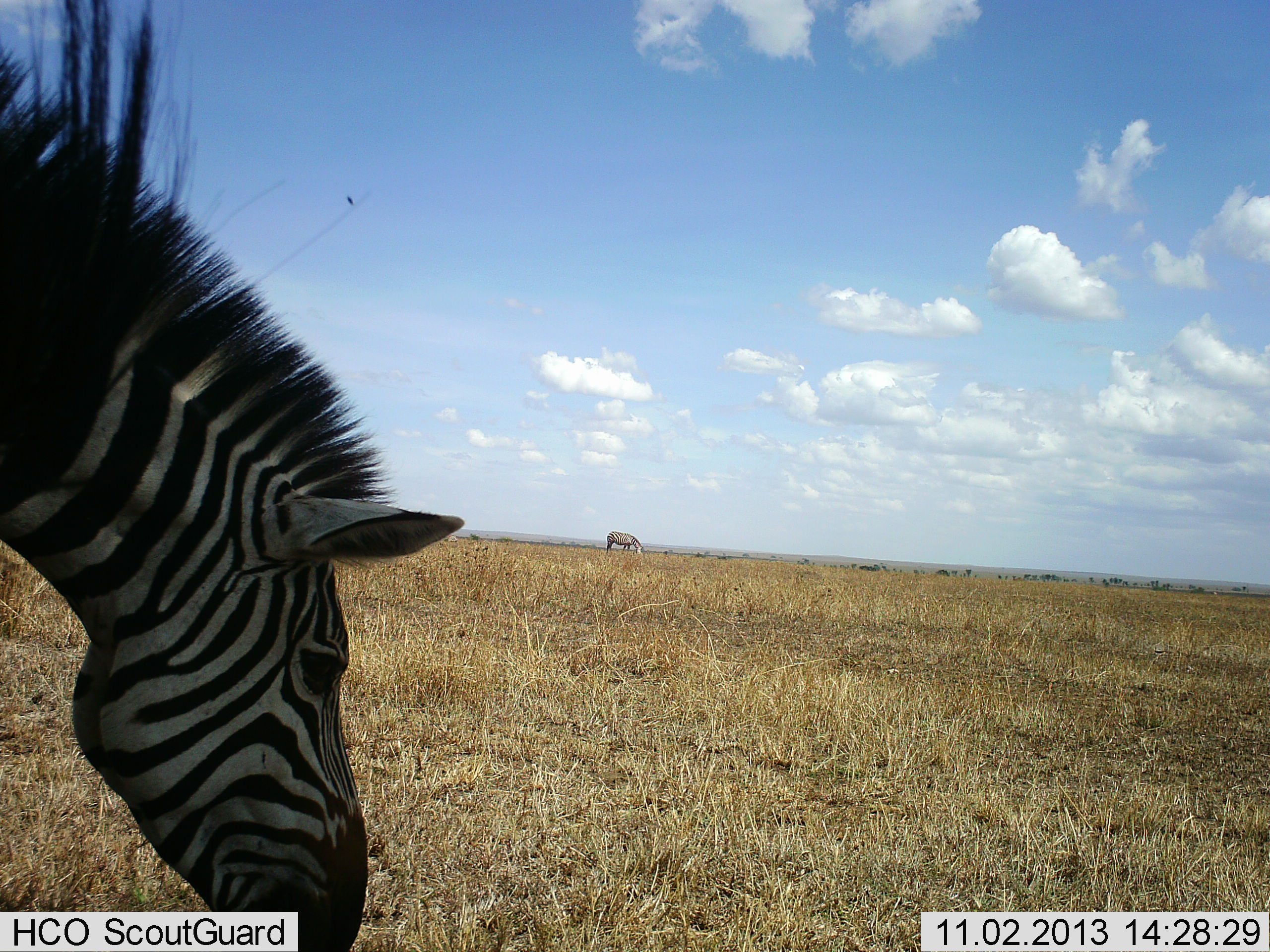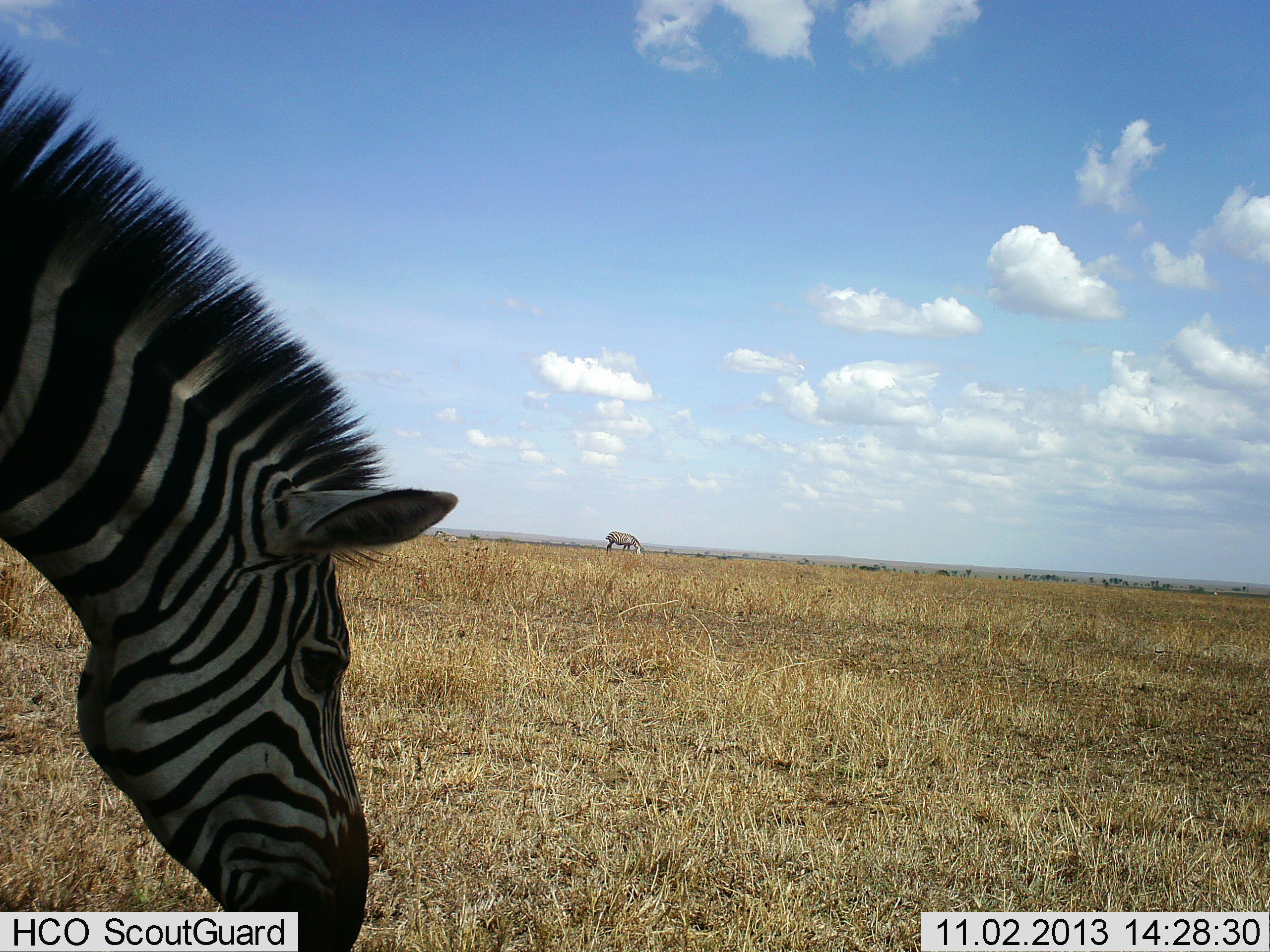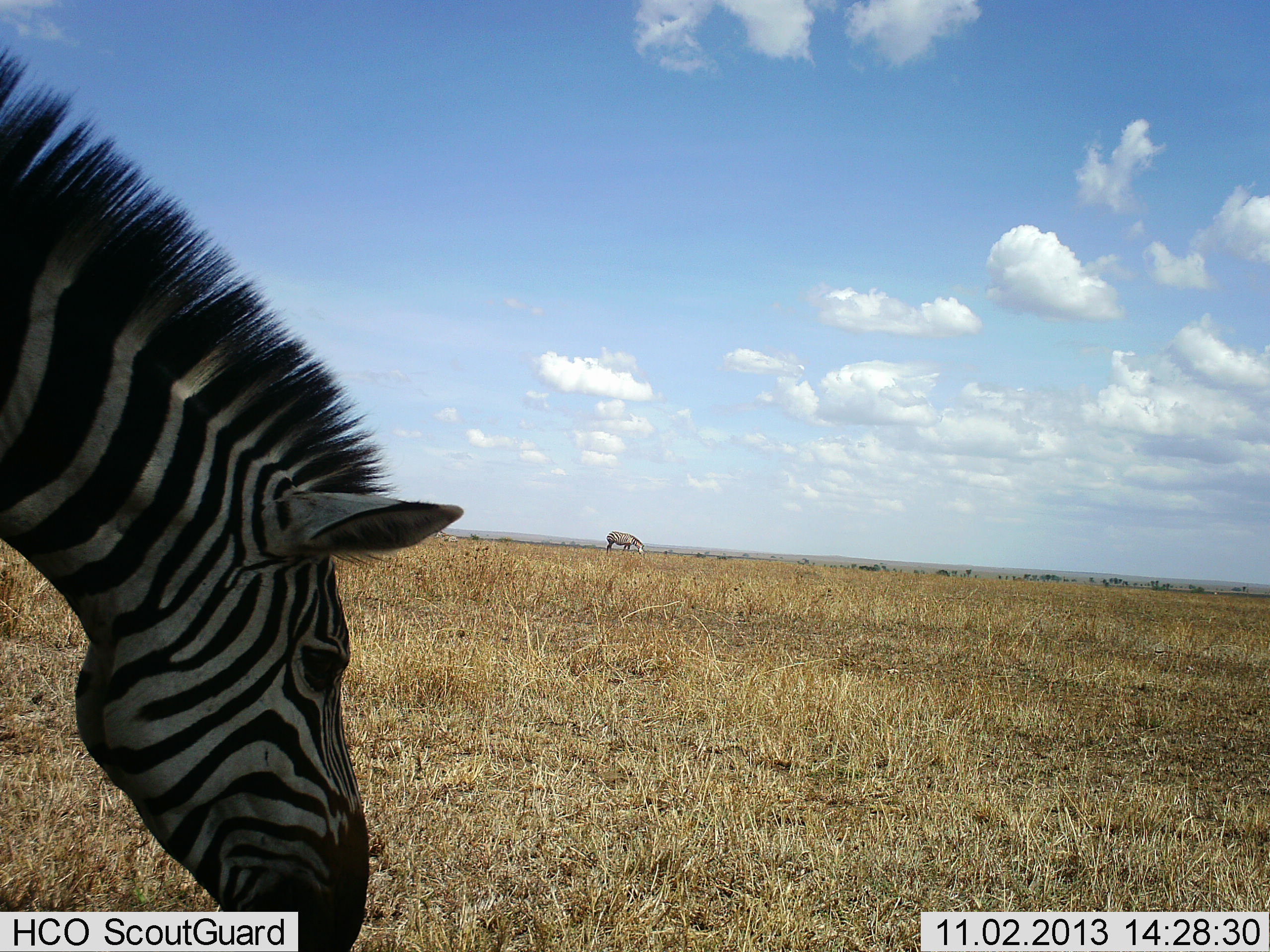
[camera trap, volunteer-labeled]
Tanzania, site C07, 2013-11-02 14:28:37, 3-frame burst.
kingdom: Animalia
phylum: Chordata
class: Mammalia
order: Perissodactyla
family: Equidae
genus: Equus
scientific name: Equus quagga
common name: plains zebra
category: zebra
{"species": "zebra (plains zebra) (Equus quagga)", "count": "2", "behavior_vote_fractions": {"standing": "10%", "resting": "0%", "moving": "0%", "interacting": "0%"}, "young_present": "0%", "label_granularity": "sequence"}